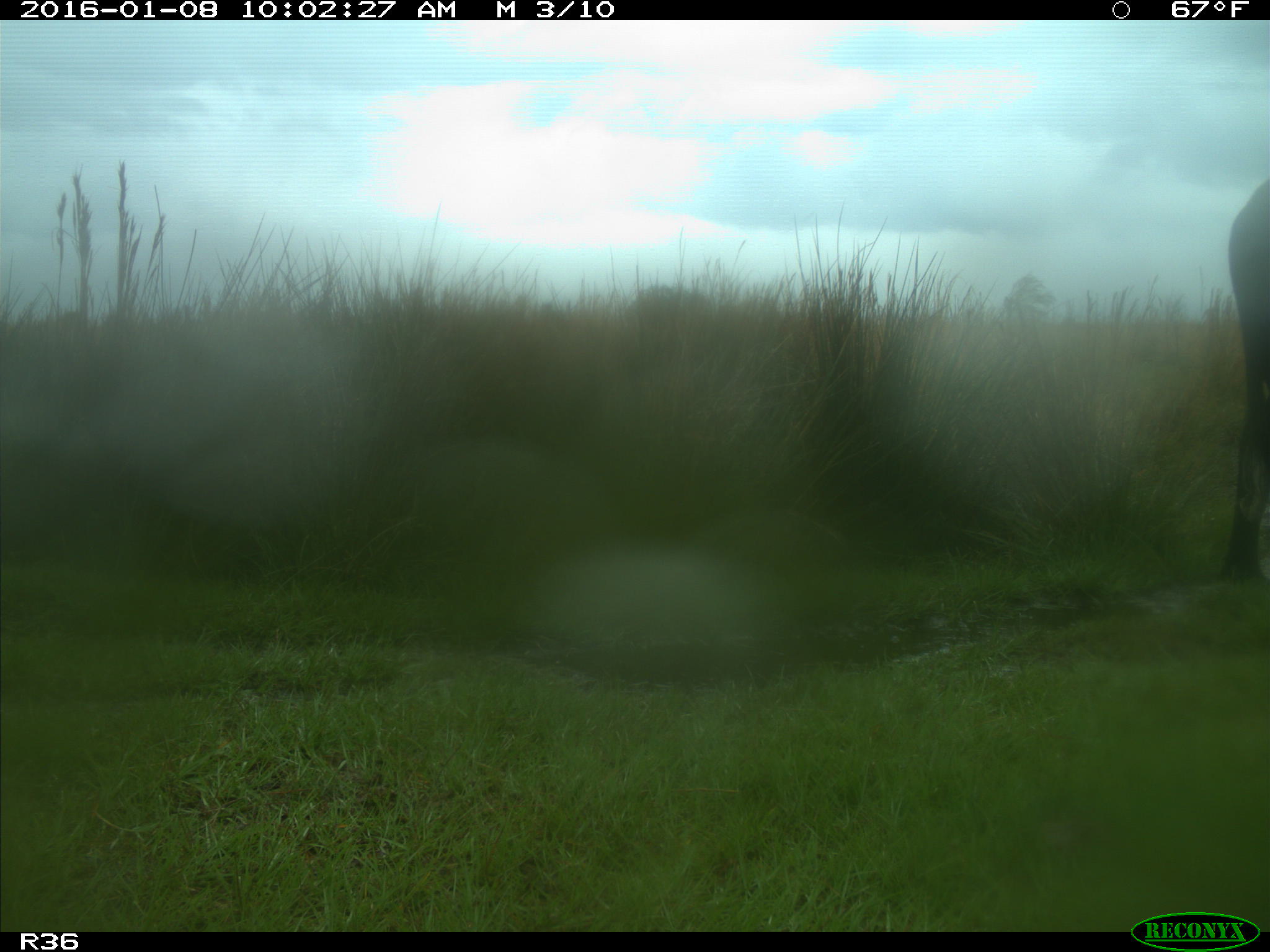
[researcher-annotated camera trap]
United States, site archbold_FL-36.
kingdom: Animalia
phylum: Chordata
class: Mammalia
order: Artiodactyla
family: Bovidae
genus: Bos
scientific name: Bos taurus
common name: domestic cow